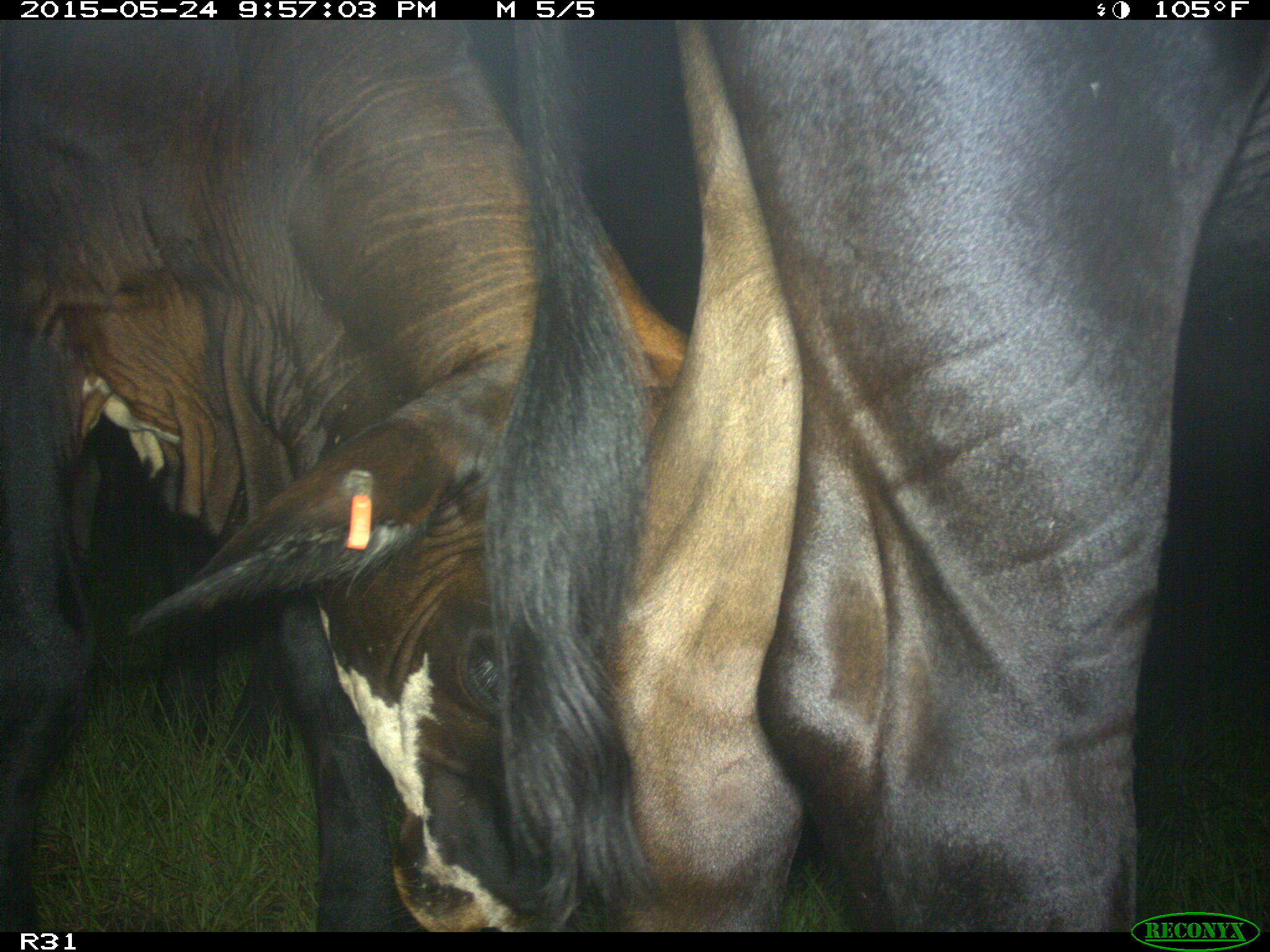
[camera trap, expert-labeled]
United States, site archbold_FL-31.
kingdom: Animalia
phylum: Chordata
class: Mammalia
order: Artiodactyla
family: Bovidae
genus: Bos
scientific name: Bos taurus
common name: domestic cow